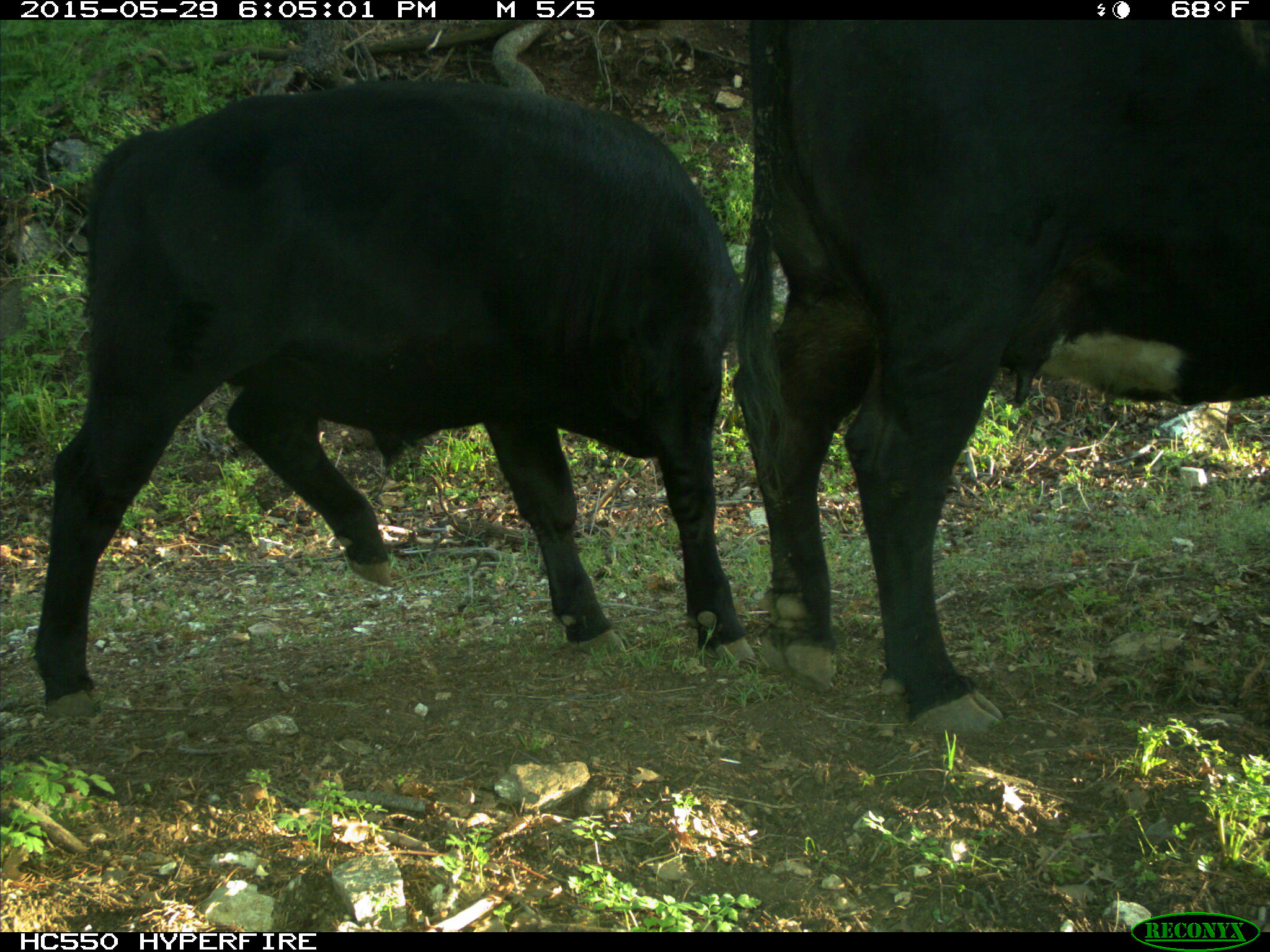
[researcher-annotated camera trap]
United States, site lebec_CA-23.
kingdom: Animalia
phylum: Chordata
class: Mammalia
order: Artiodactyla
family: Bovidae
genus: Bos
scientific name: Bos taurus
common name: domestic cow